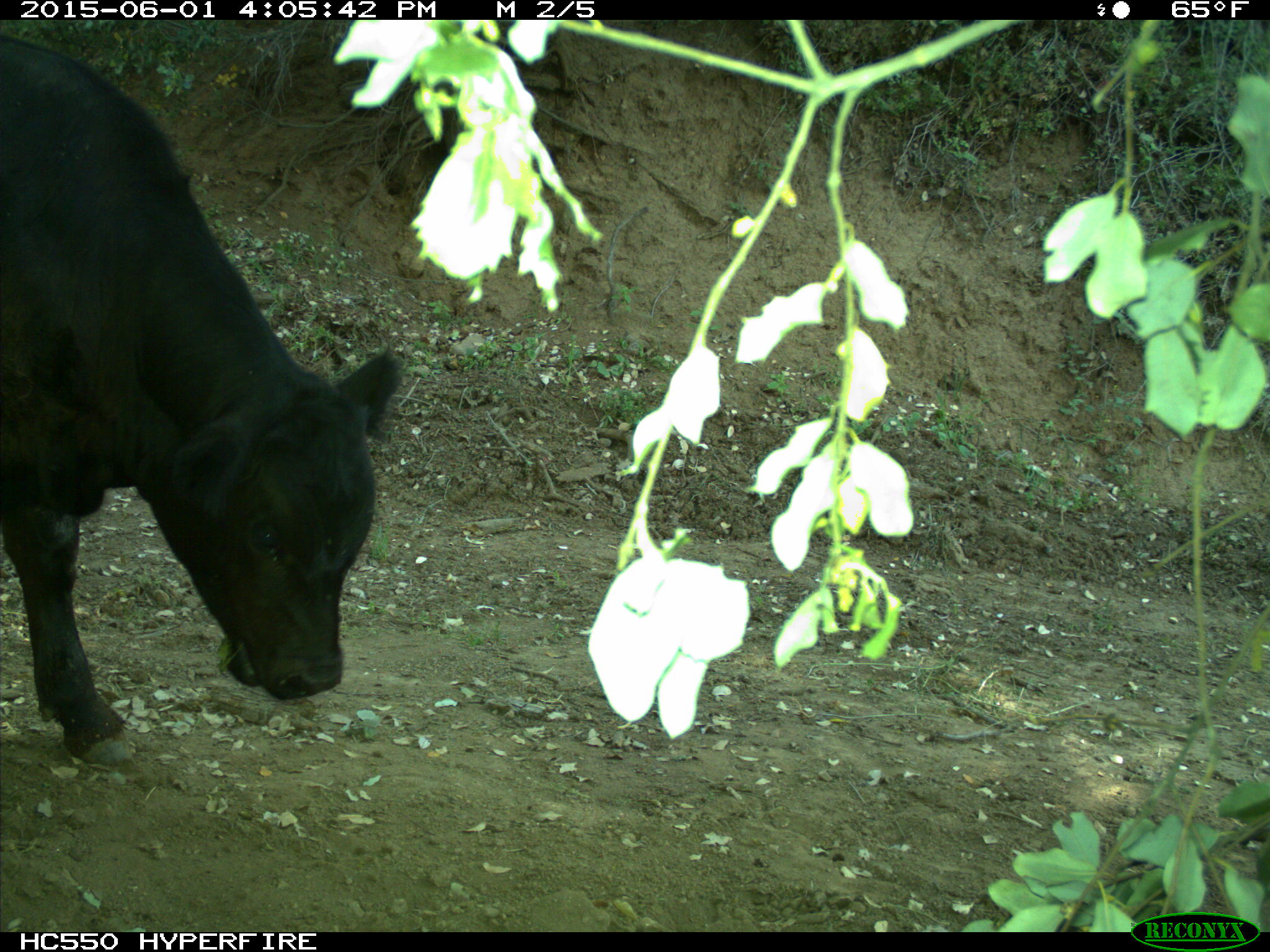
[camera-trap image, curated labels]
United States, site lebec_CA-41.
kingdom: Animalia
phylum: Chordata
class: Mammalia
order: Artiodactyla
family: Bovidae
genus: Bos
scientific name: Bos taurus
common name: domestic cow